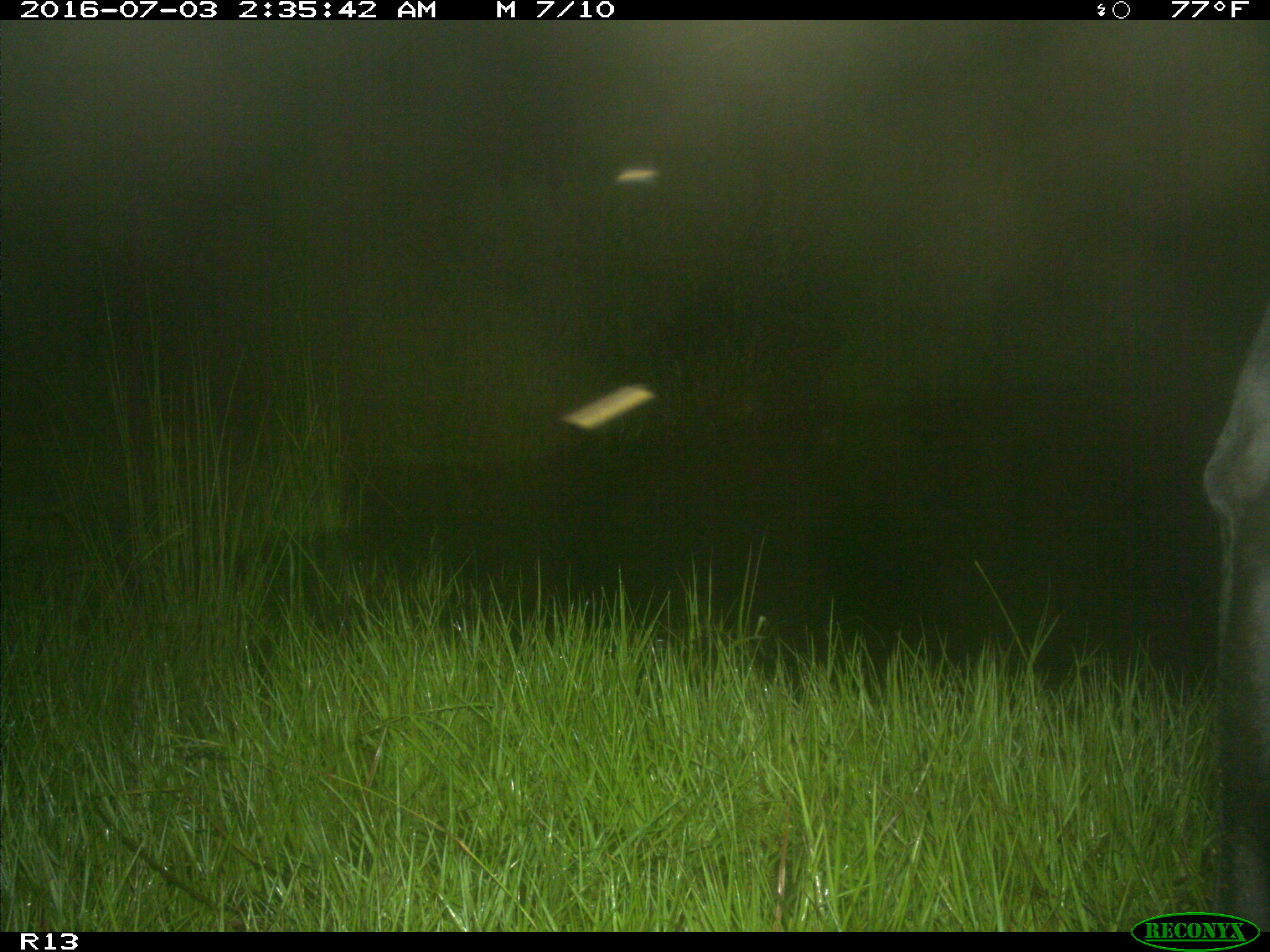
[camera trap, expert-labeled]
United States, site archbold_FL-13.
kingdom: Animalia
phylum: Chordata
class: Mammalia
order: Artiodactyla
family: Bovidae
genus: Bos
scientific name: Bos taurus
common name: domestic cow